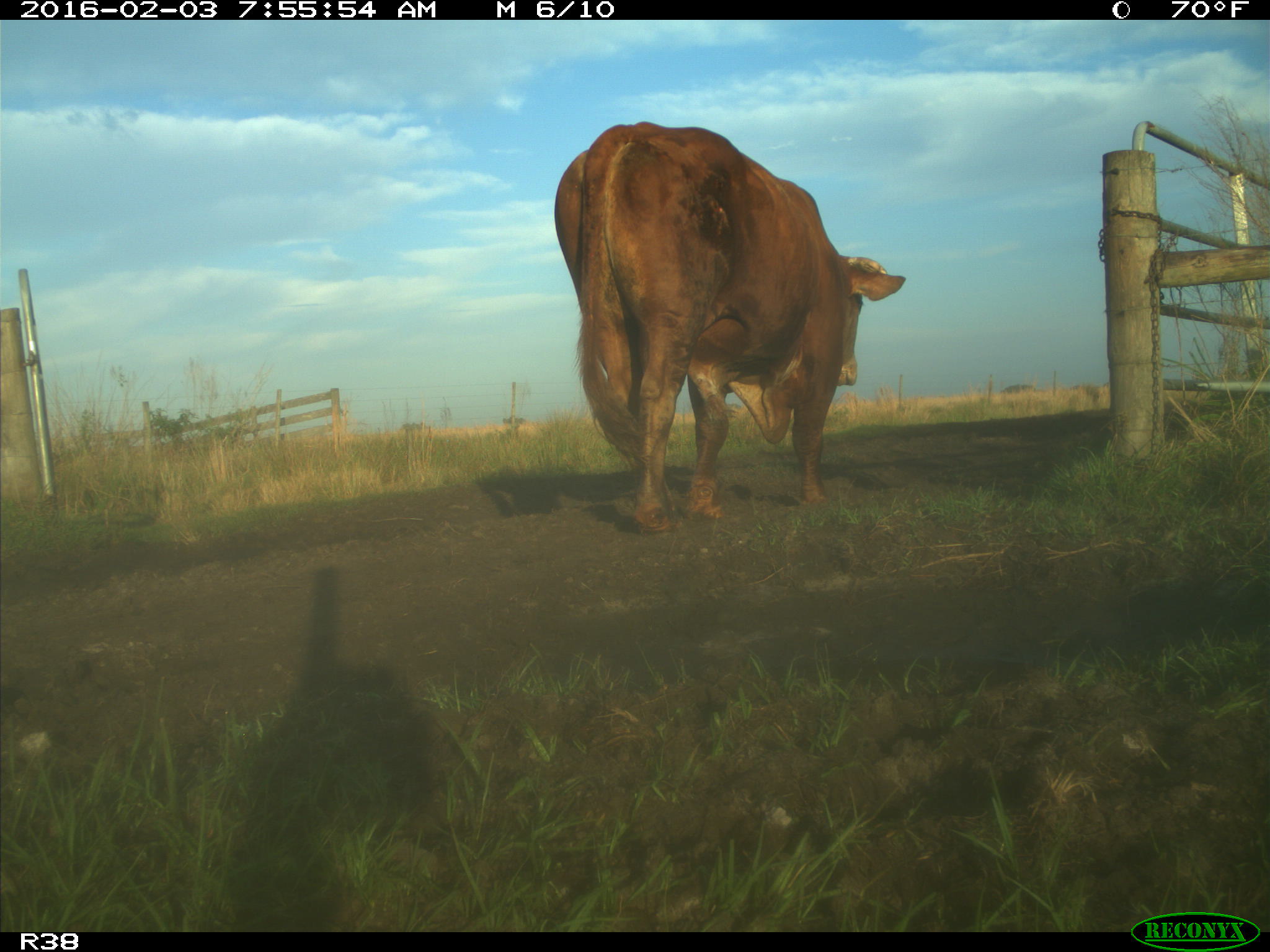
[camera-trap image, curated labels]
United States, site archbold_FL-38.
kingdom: Animalia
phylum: Chordata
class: Mammalia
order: Artiodactyla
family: Bovidae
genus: Bos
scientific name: Bos taurus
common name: domestic cow